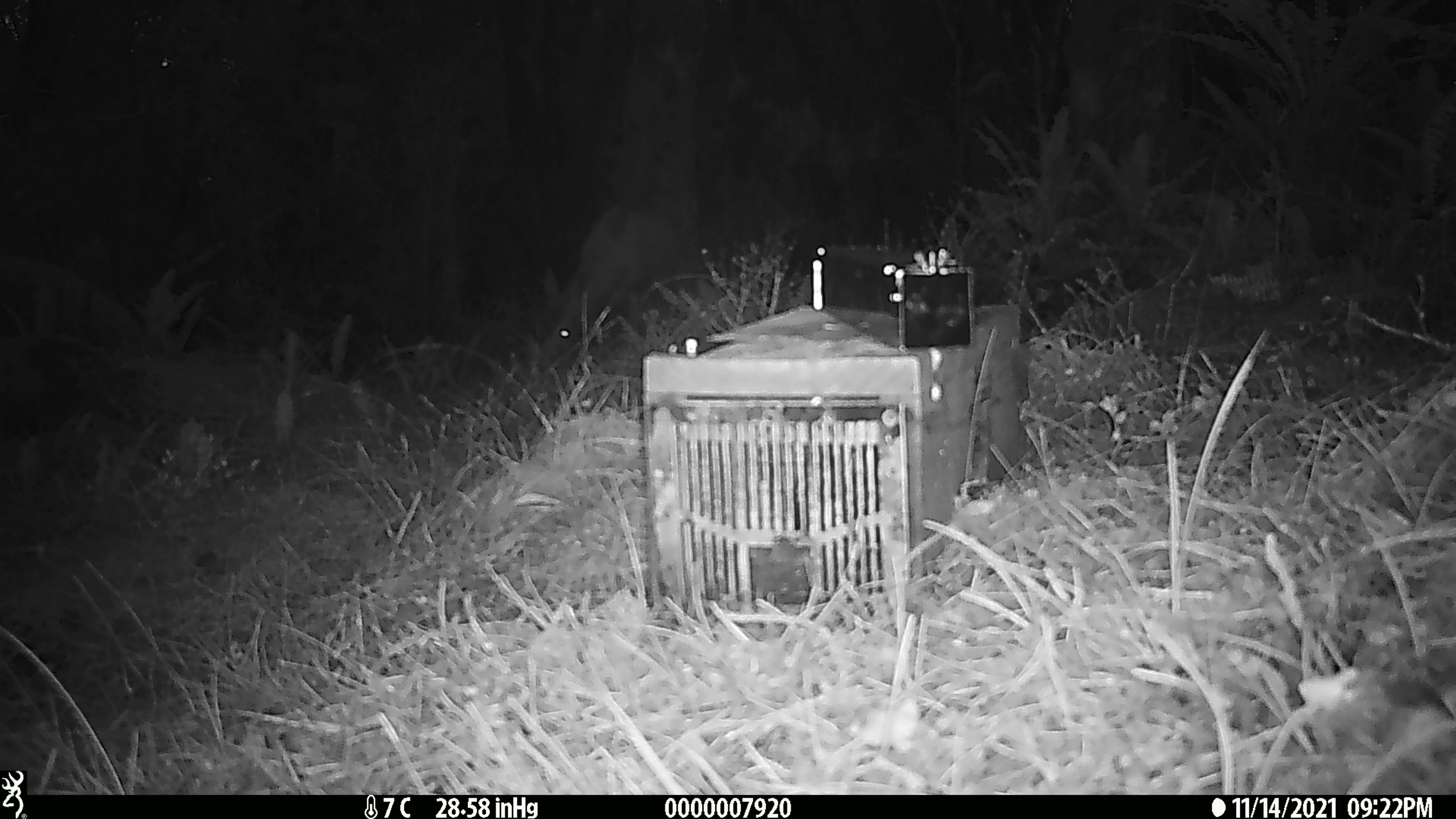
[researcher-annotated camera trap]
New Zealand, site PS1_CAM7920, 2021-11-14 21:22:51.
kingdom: Animalia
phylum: Chordata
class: Mammalia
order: Artiodactyla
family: Cervidae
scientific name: Cervidae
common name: deer